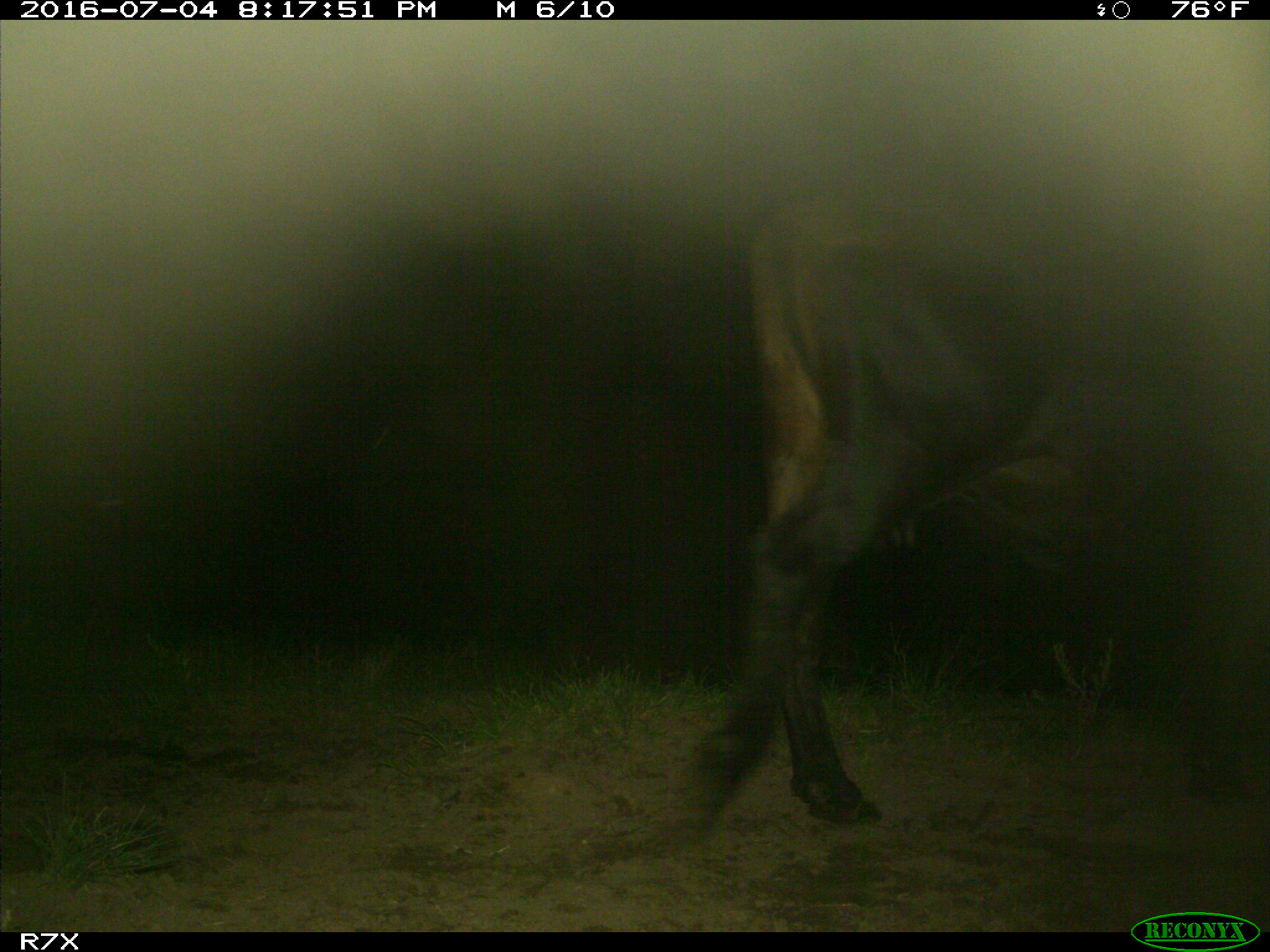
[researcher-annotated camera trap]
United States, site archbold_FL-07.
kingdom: Animalia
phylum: Chordata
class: Mammalia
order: Artiodactyla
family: Bovidae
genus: Bos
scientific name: Bos taurus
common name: domestic cow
Bos taurus (domestic cow).